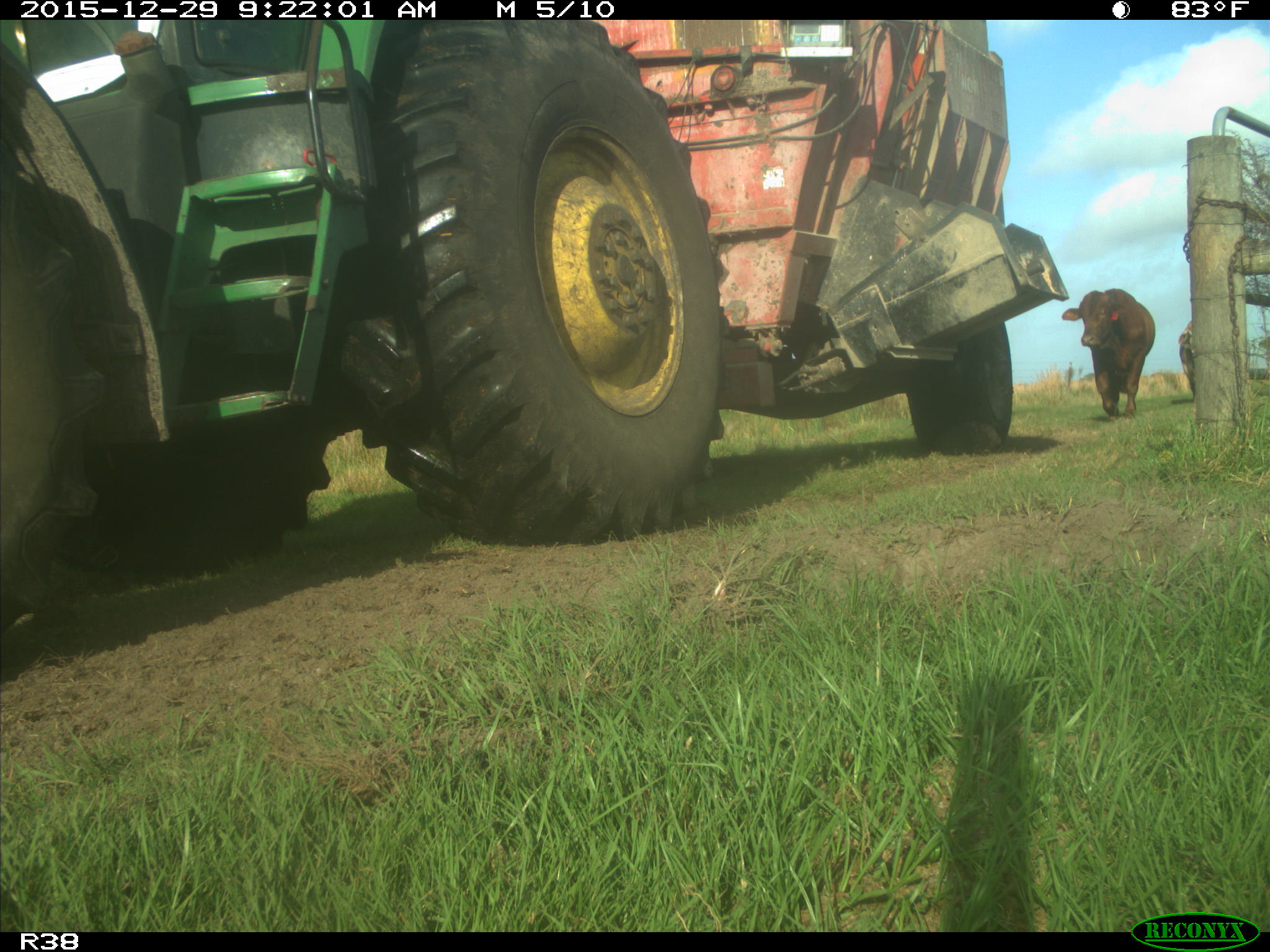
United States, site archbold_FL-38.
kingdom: Animalia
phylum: Chordata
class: Mammalia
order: Artiodactyla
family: Bovidae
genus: Bos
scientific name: Bos taurus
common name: domestic cow